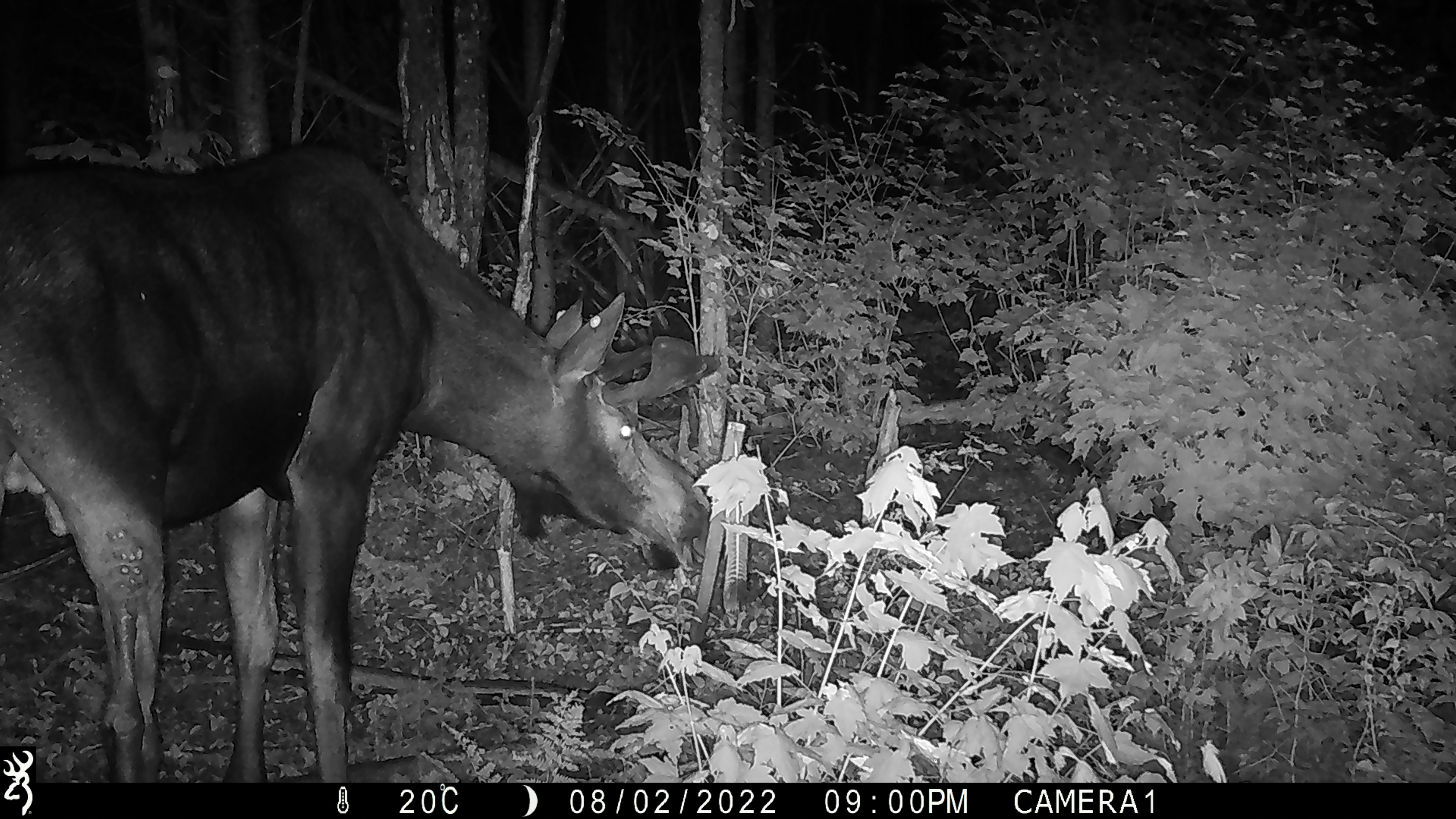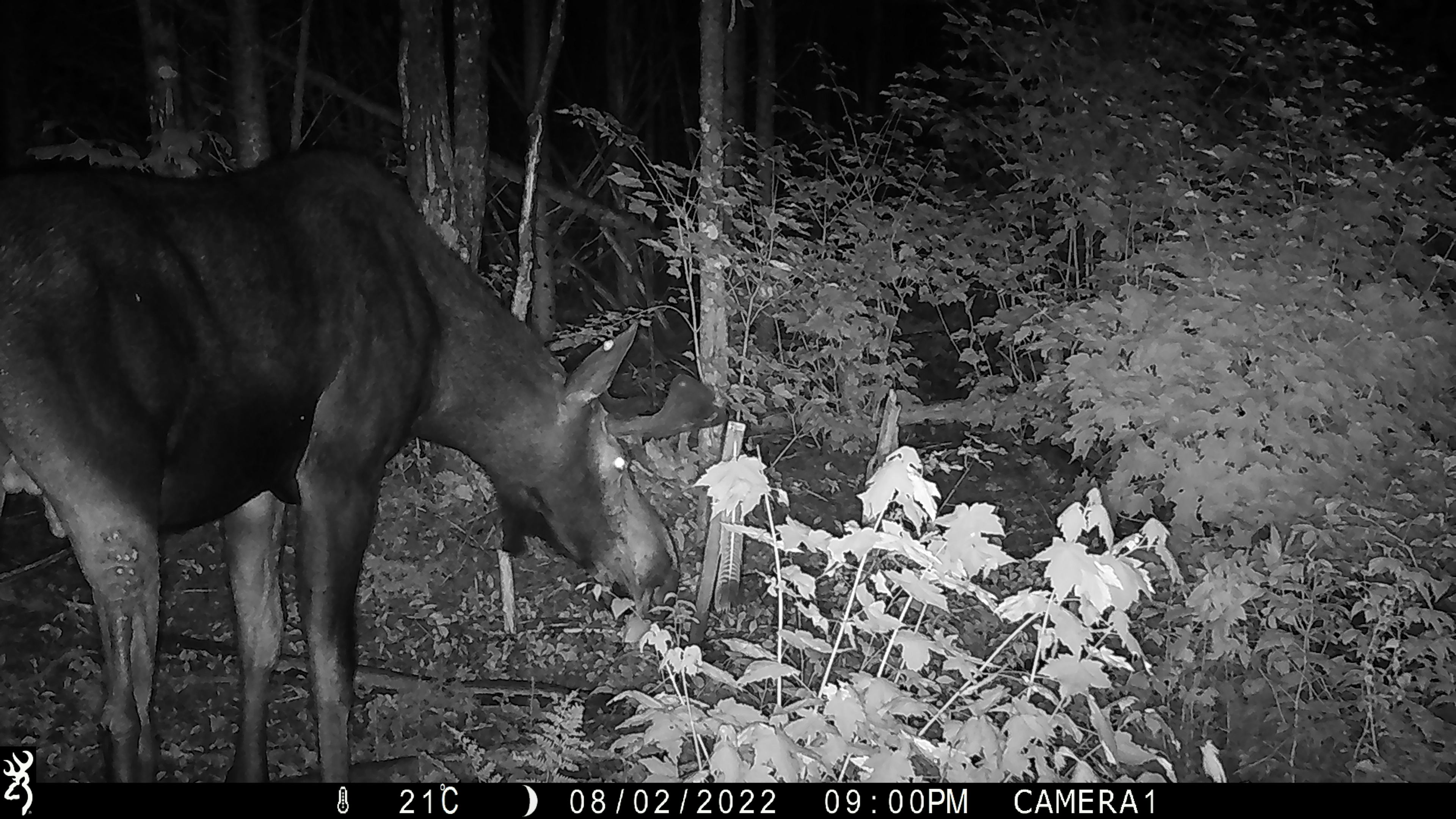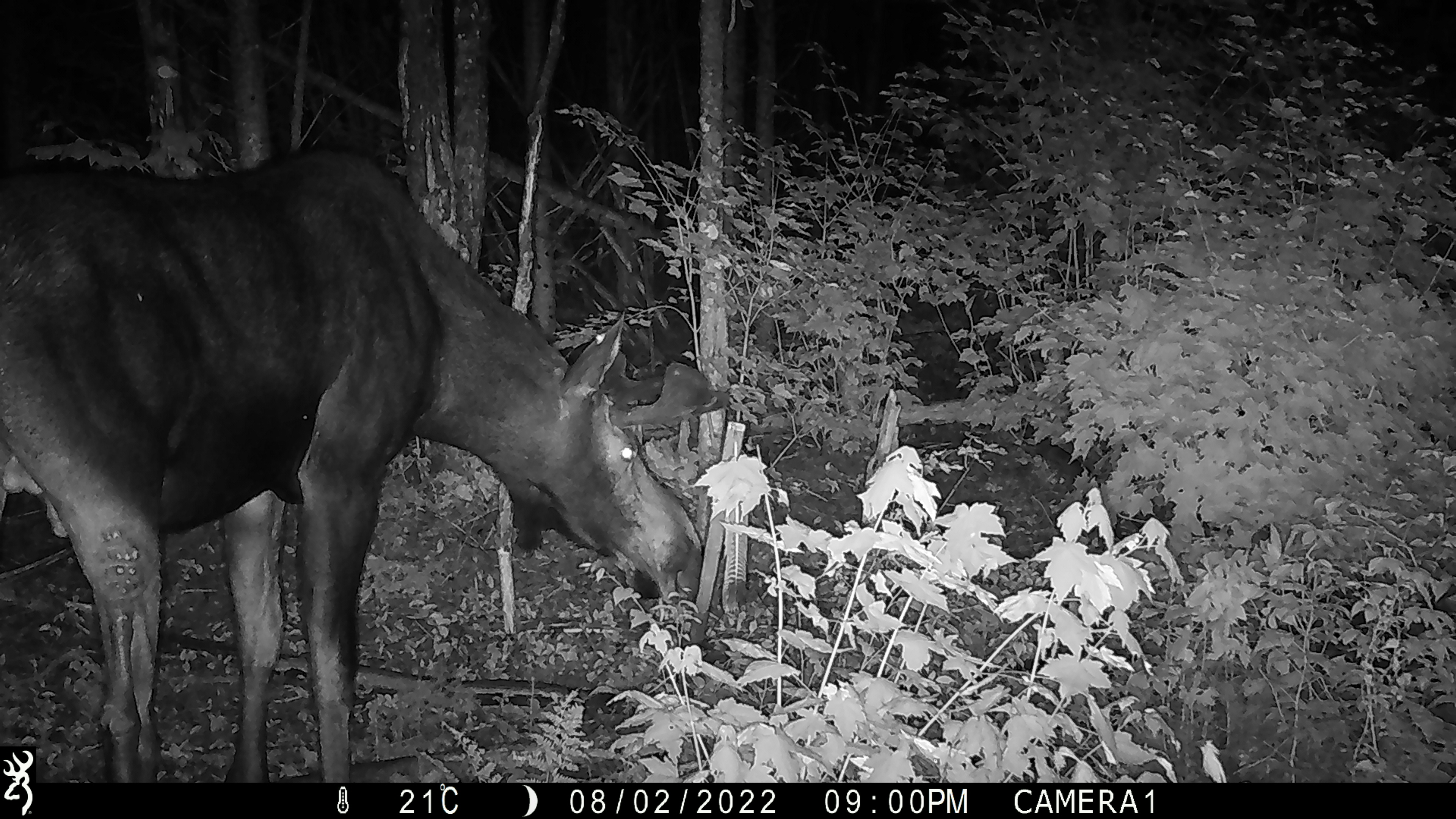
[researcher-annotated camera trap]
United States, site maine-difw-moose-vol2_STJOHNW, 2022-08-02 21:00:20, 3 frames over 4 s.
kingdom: Animalia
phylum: Chordata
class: Mammalia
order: Artiodactyla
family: Cervidae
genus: Alces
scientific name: Alces alces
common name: moose